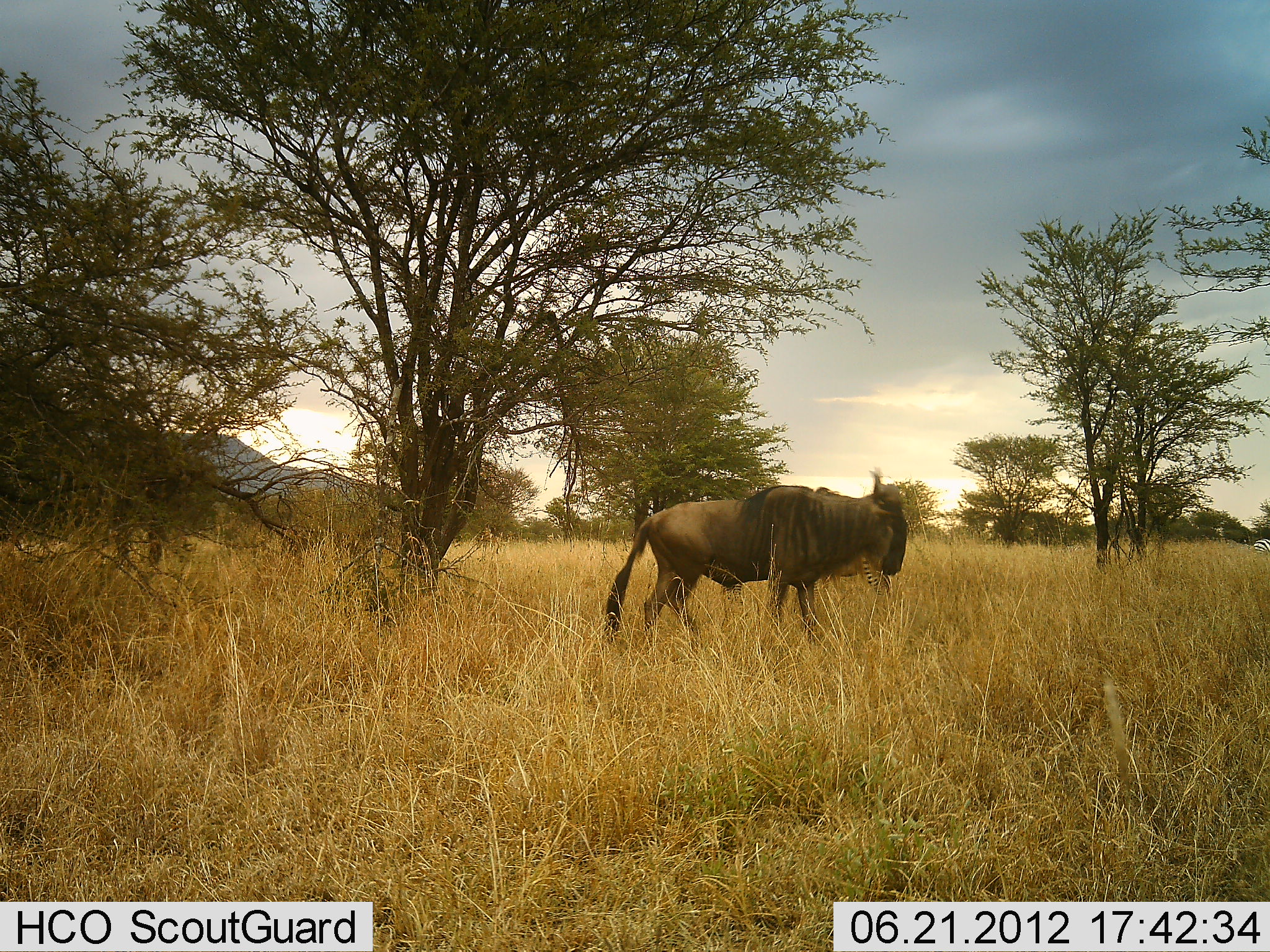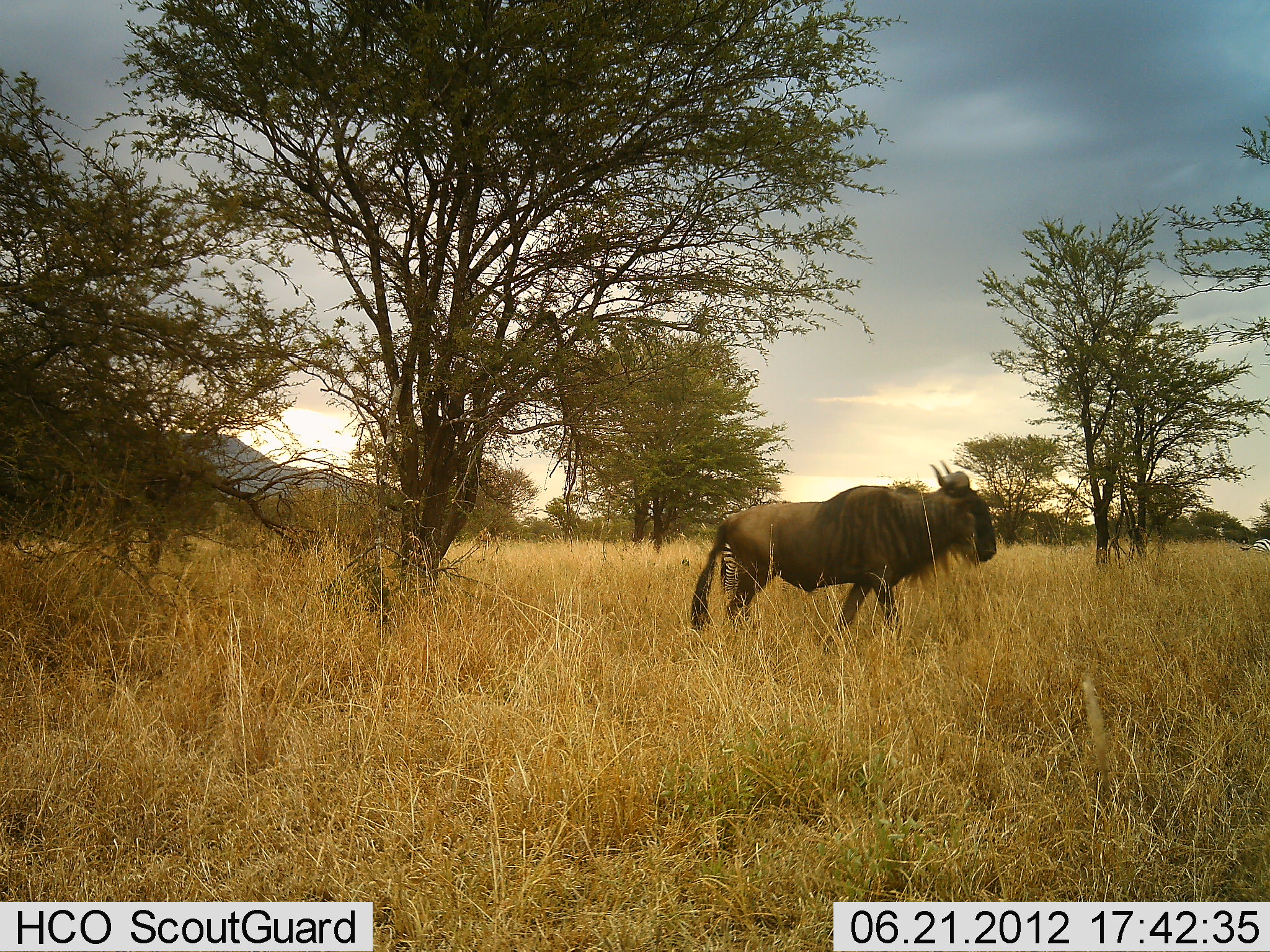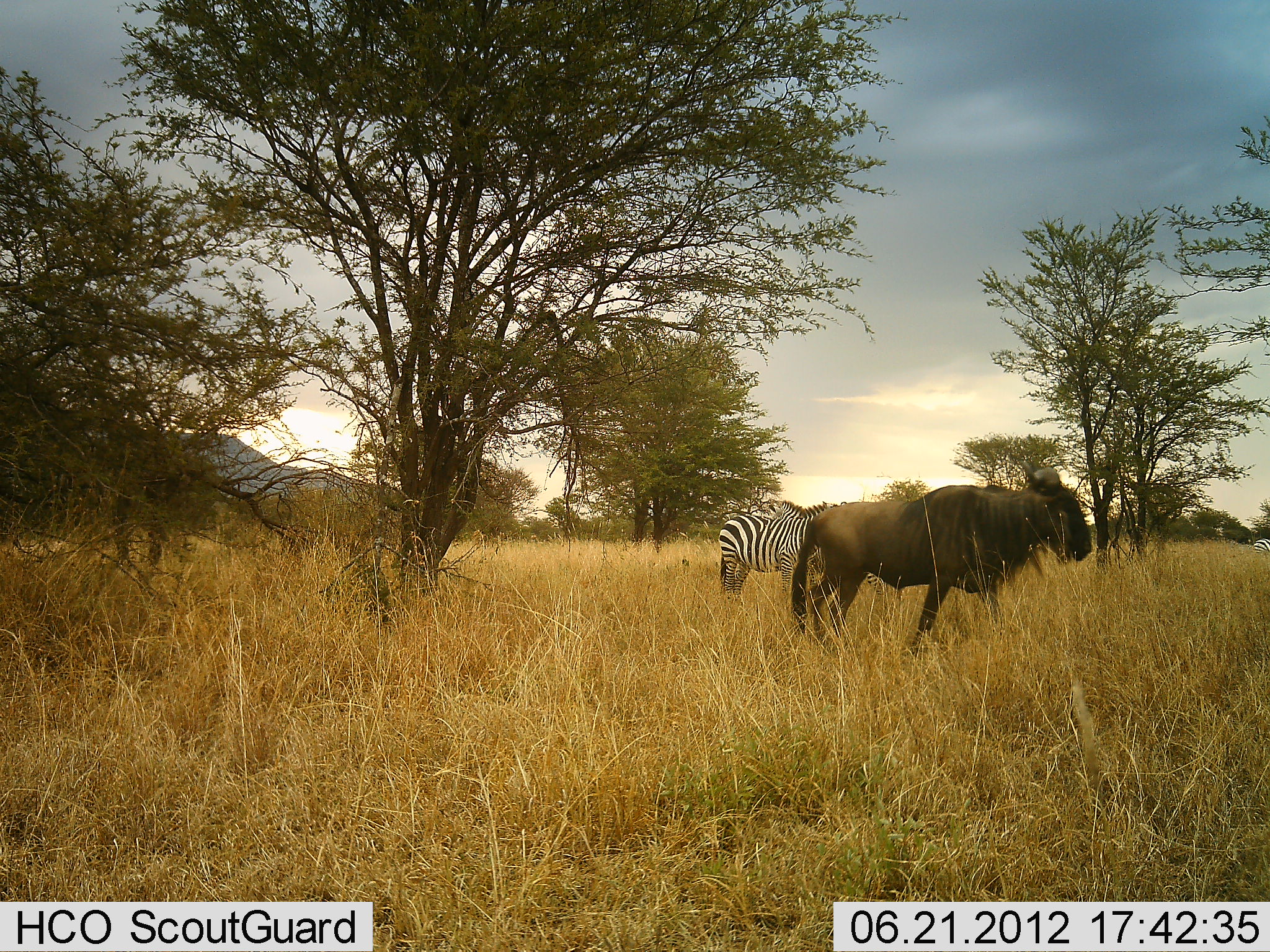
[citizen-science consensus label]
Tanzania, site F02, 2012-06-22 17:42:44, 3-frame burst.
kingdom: Animalia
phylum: Chordata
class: Mammalia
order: Artiodactyla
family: Bovidae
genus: Connochaetes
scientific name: Connochaetes taurinus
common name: blue wildebeest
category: wildebeest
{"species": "wildebeest (blue wildebeest) (Connochaetes taurinus)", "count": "1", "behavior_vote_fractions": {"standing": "0%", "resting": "0%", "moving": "100%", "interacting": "7%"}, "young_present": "0%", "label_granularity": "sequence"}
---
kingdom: Animalia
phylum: Chordata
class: Mammalia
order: Perissodactyla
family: Equidae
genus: Equus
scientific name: Equus quagga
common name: plains zebra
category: zebra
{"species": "zebra (plains zebra) (Equus quagga)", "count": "1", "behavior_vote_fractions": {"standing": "82%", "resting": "0%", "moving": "9%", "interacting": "9%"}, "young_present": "0%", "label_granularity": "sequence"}